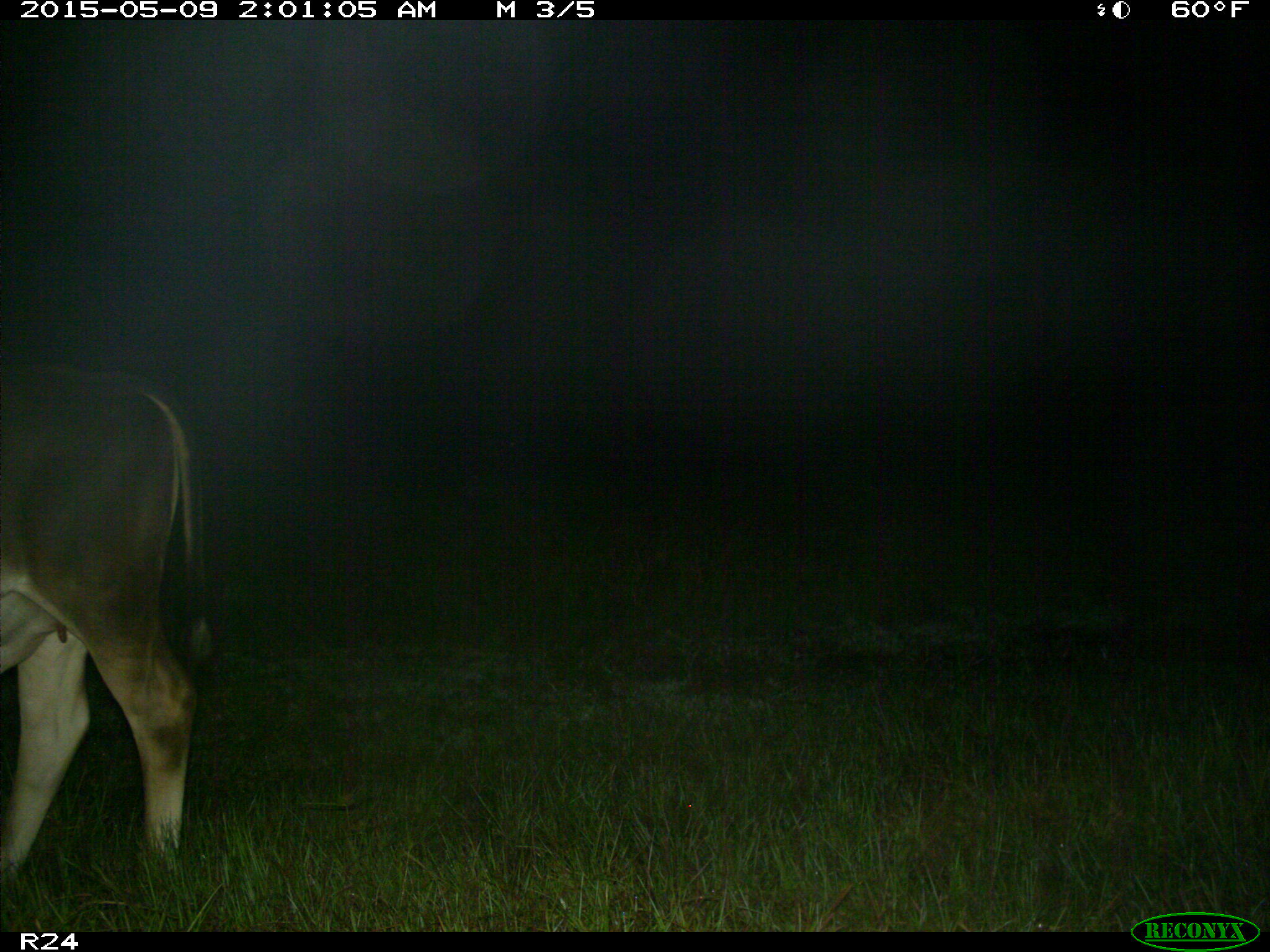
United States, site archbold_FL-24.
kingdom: Animalia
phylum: Chordata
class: Mammalia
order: Artiodactyla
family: Bovidae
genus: Bos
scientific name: Bos taurus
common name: domestic cow